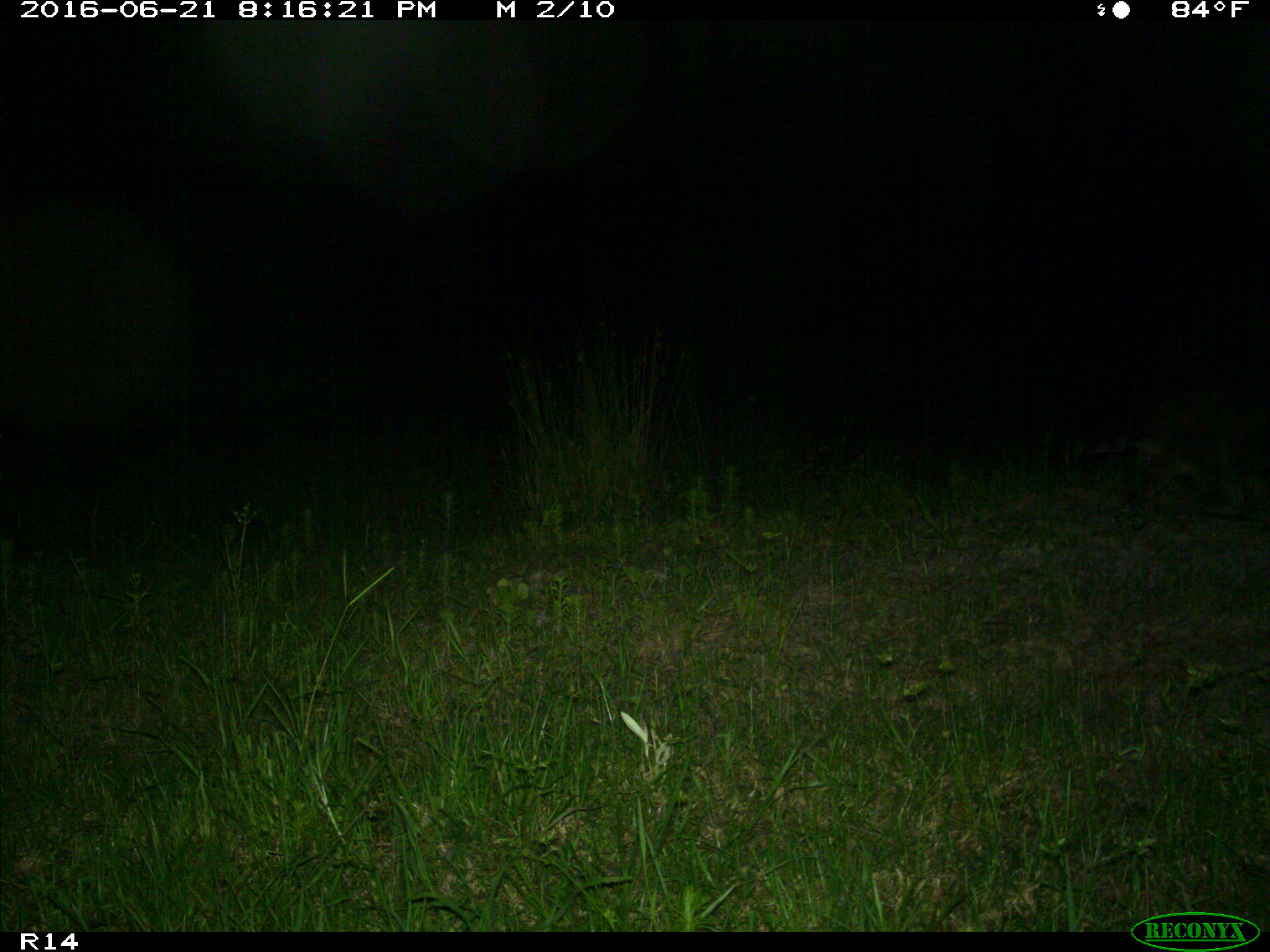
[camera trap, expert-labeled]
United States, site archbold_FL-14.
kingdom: Animalia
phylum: Chordata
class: Mammalia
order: Carnivora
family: Procyonidae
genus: Procyon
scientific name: Procyon lotor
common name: common raccoon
Procyon lotor (common raccoon).